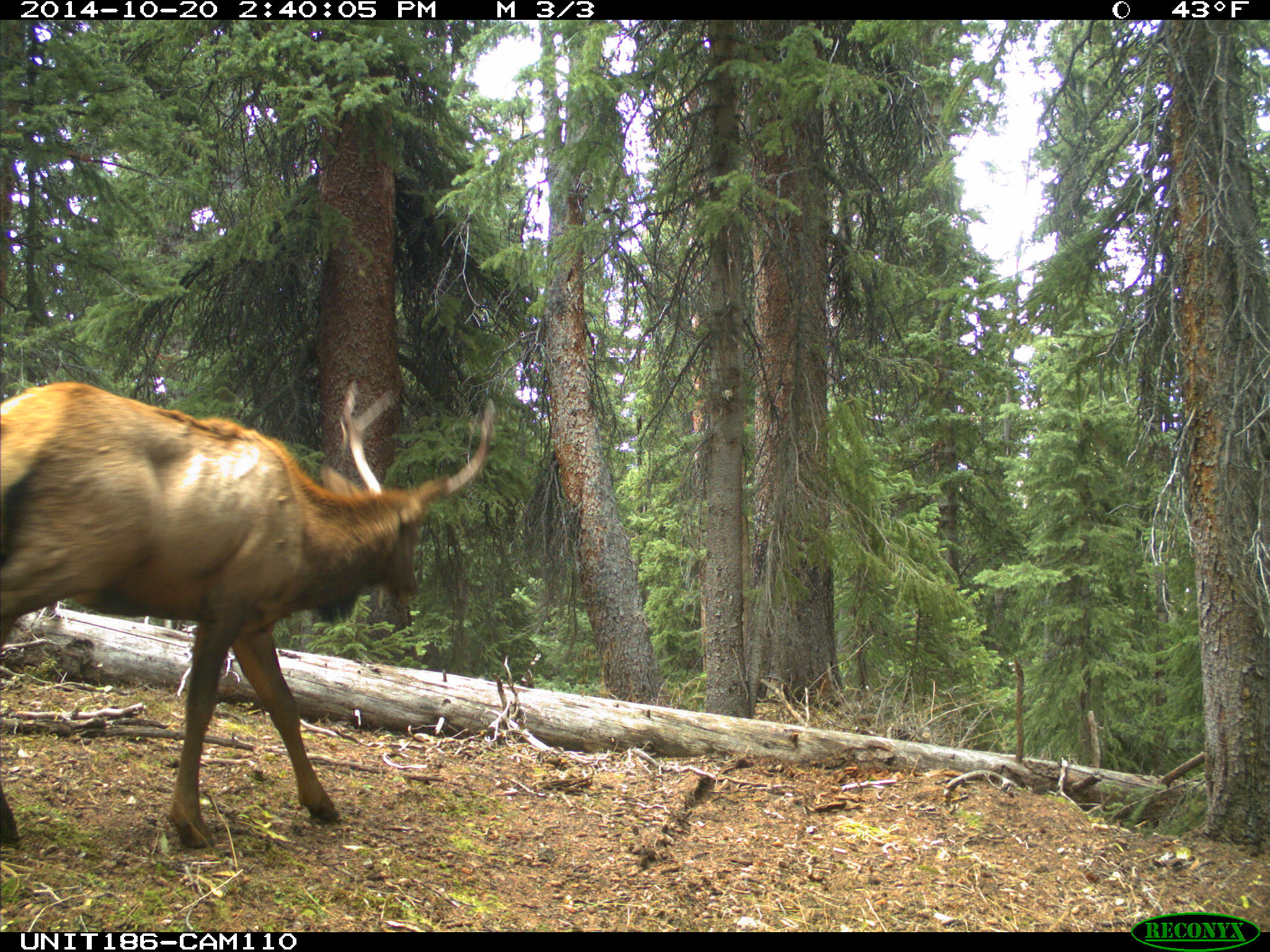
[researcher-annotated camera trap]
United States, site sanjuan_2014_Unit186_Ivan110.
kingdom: Animalia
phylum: Chordata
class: Mammalia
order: Artiodactyla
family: Cervidae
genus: Cervus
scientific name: Cervus elaphus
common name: red deer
Cervus elaphus (red deer).